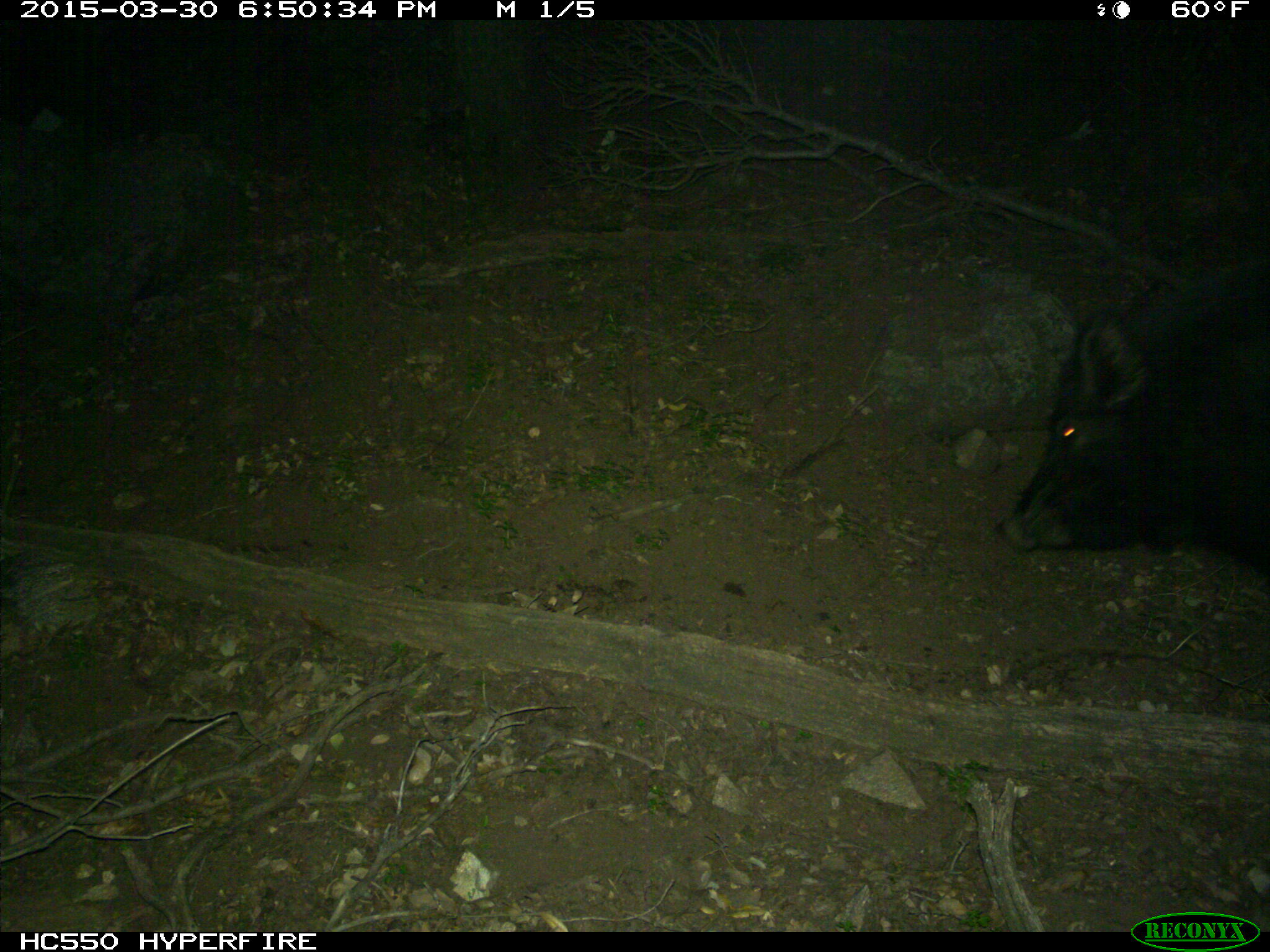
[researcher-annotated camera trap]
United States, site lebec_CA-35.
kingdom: Animalia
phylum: Chordata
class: Mammalia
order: Artiodactyla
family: Suidae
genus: Sus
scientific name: Sus scrofa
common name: wild boar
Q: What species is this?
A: Sus scrofa (wild boar).